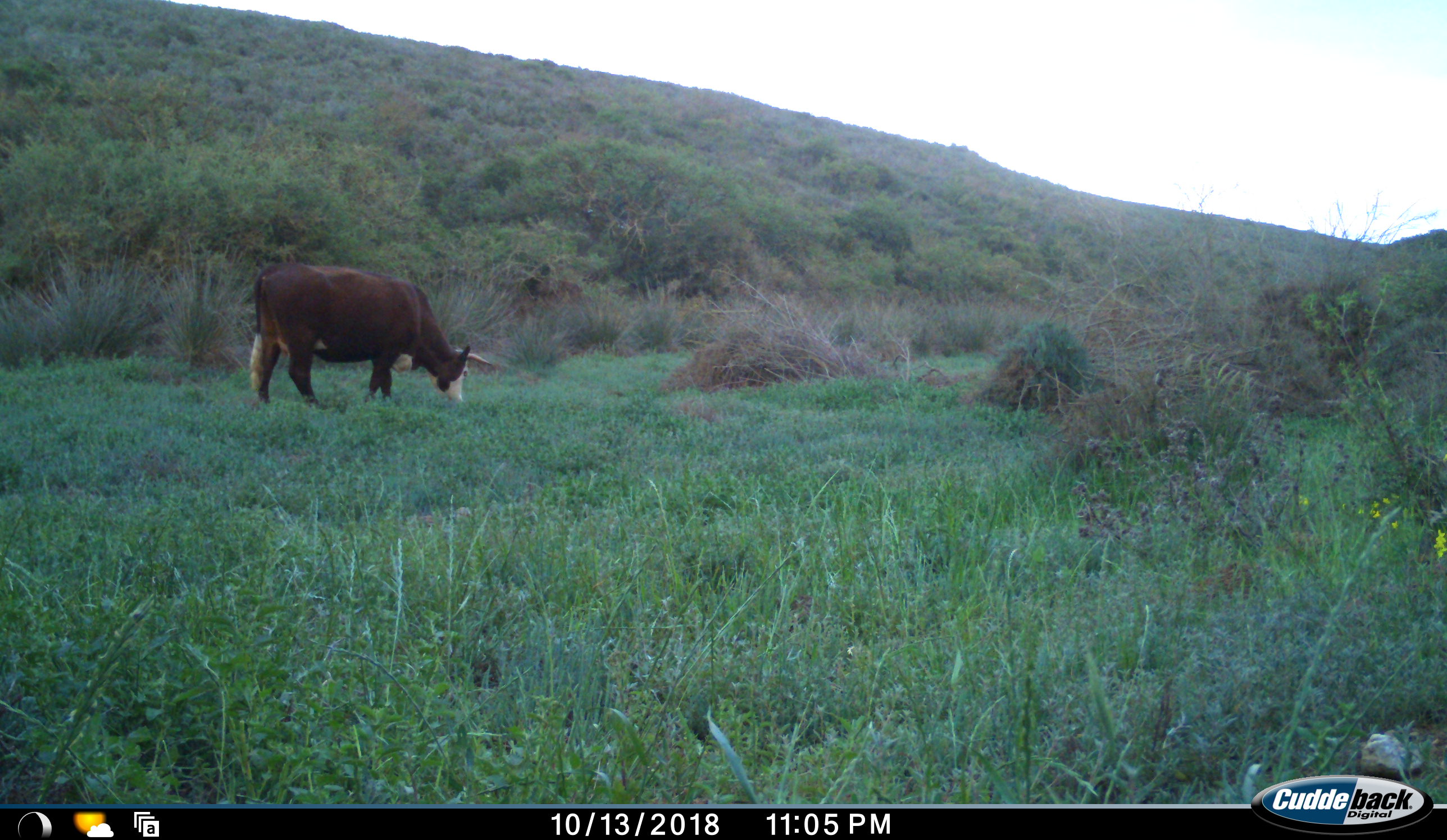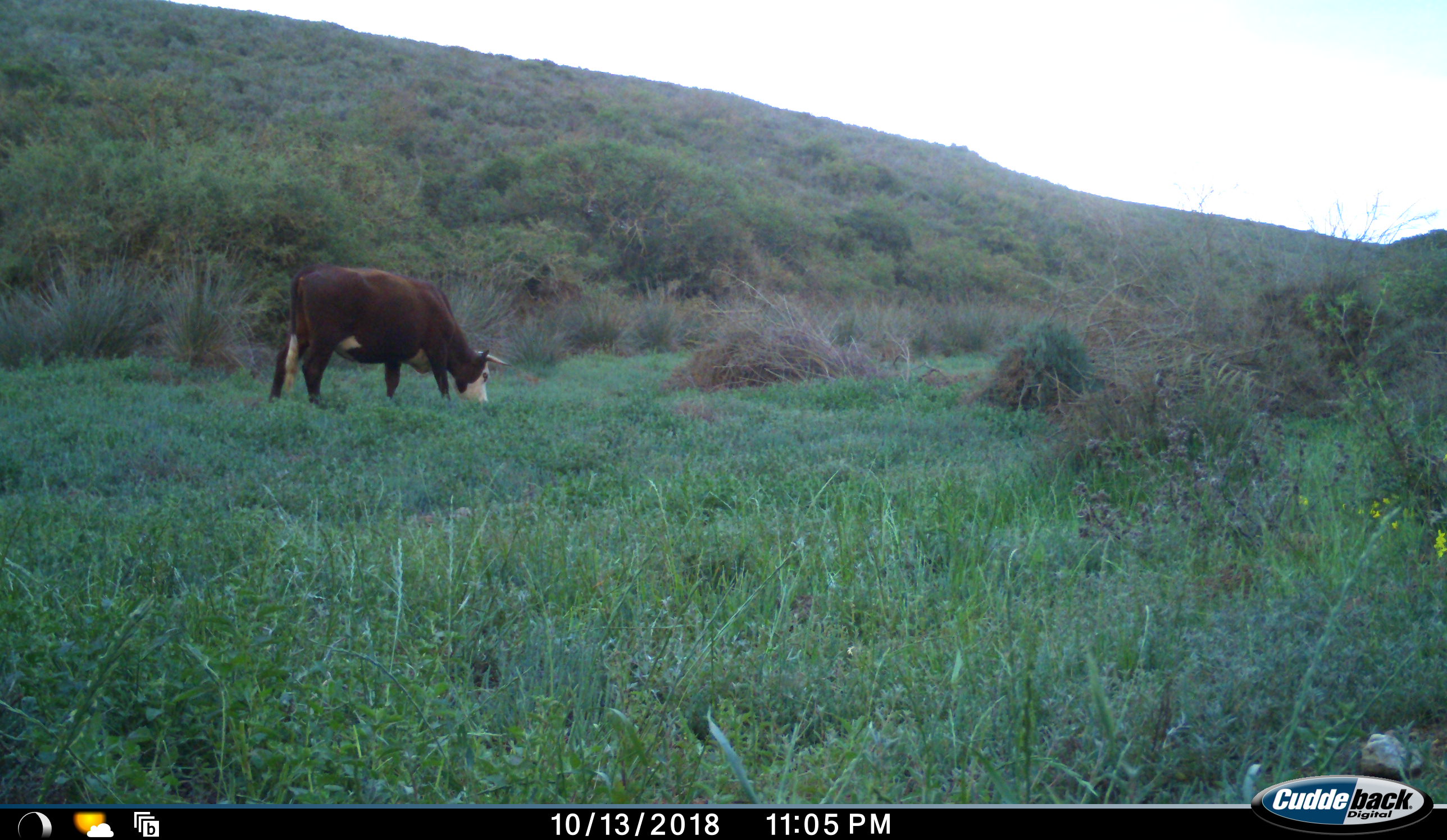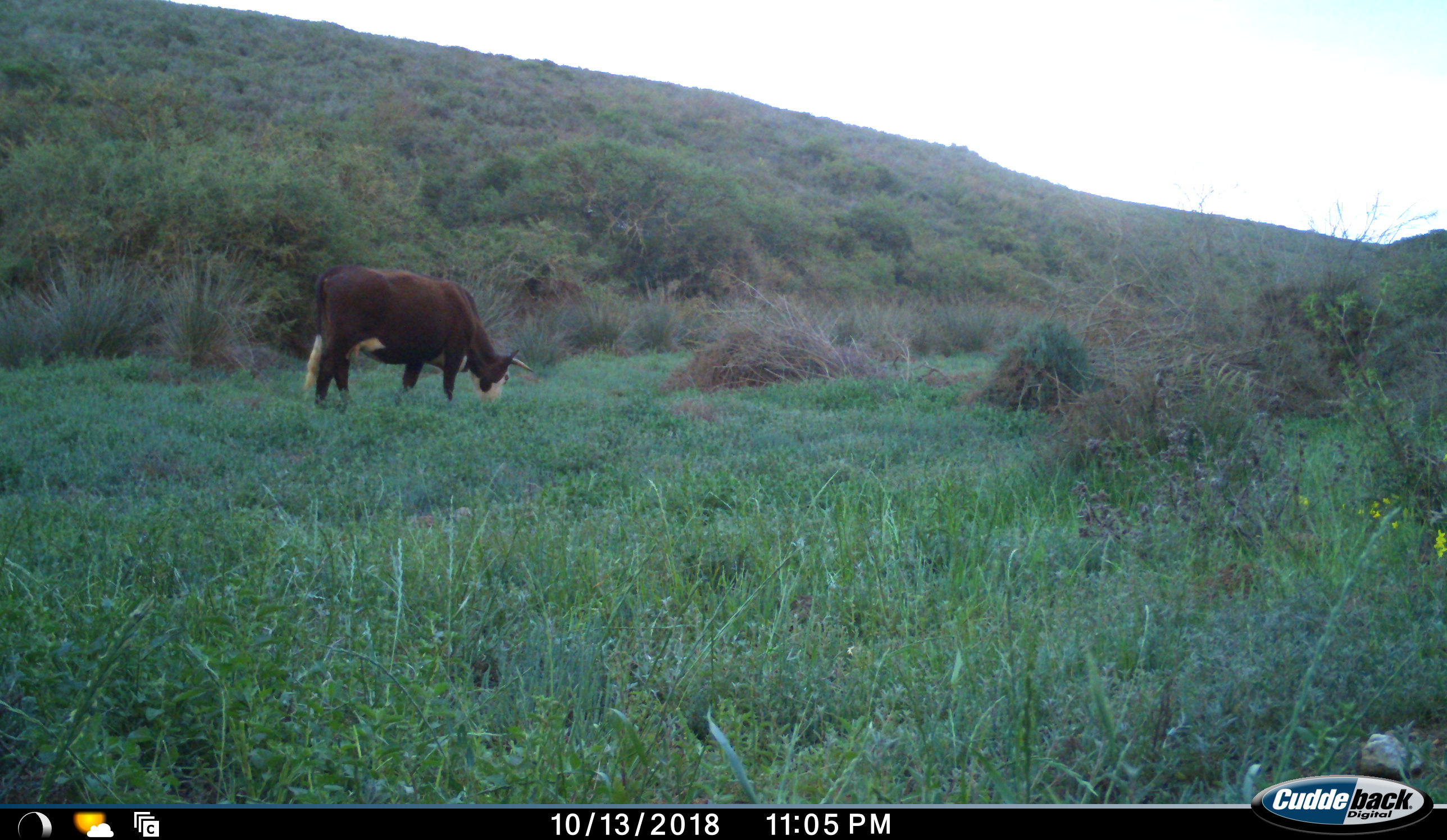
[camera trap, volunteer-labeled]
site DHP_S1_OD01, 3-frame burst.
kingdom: Animalia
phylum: Chordata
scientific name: Vertebrata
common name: domestic animal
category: domesticanimal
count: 1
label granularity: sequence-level